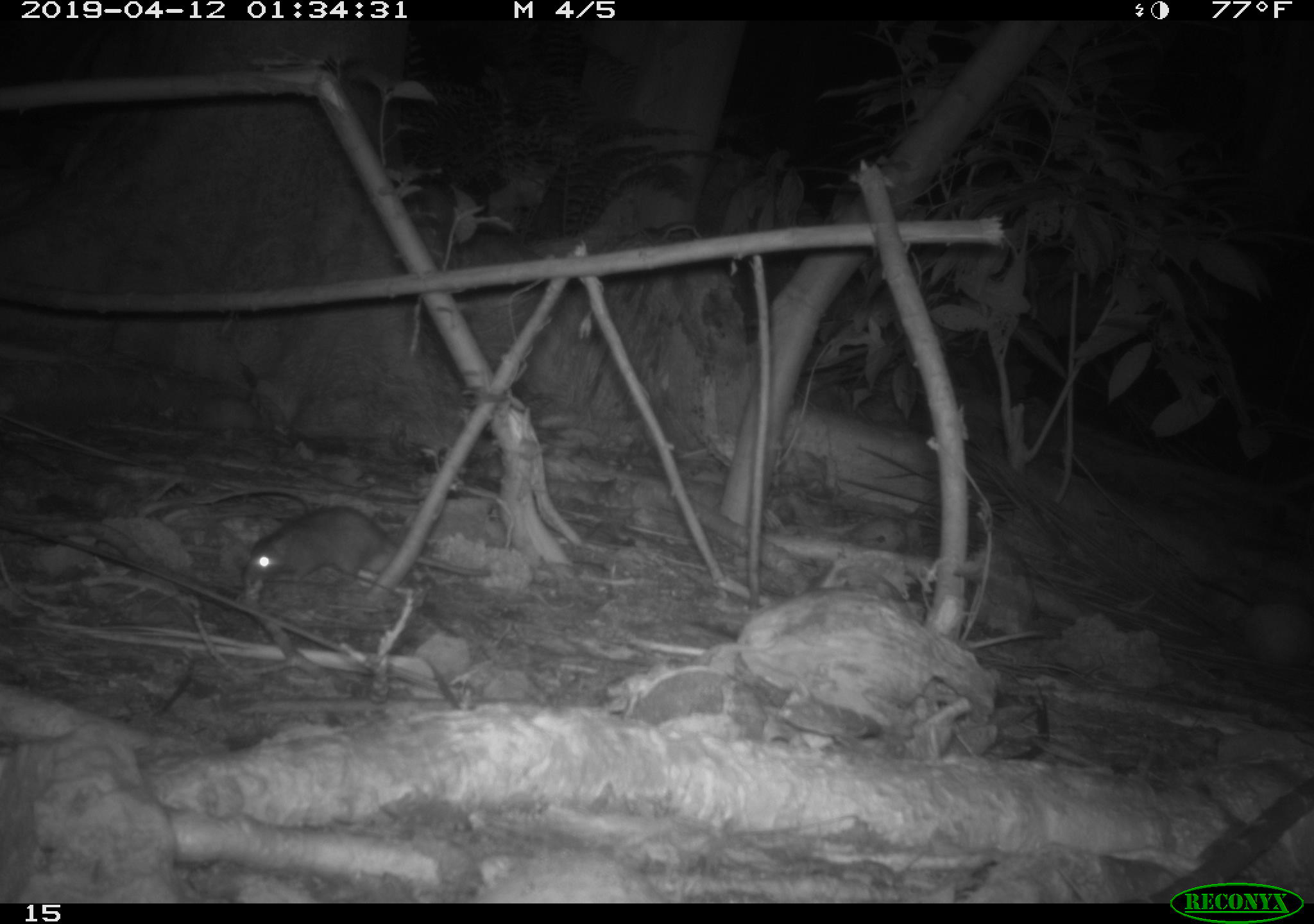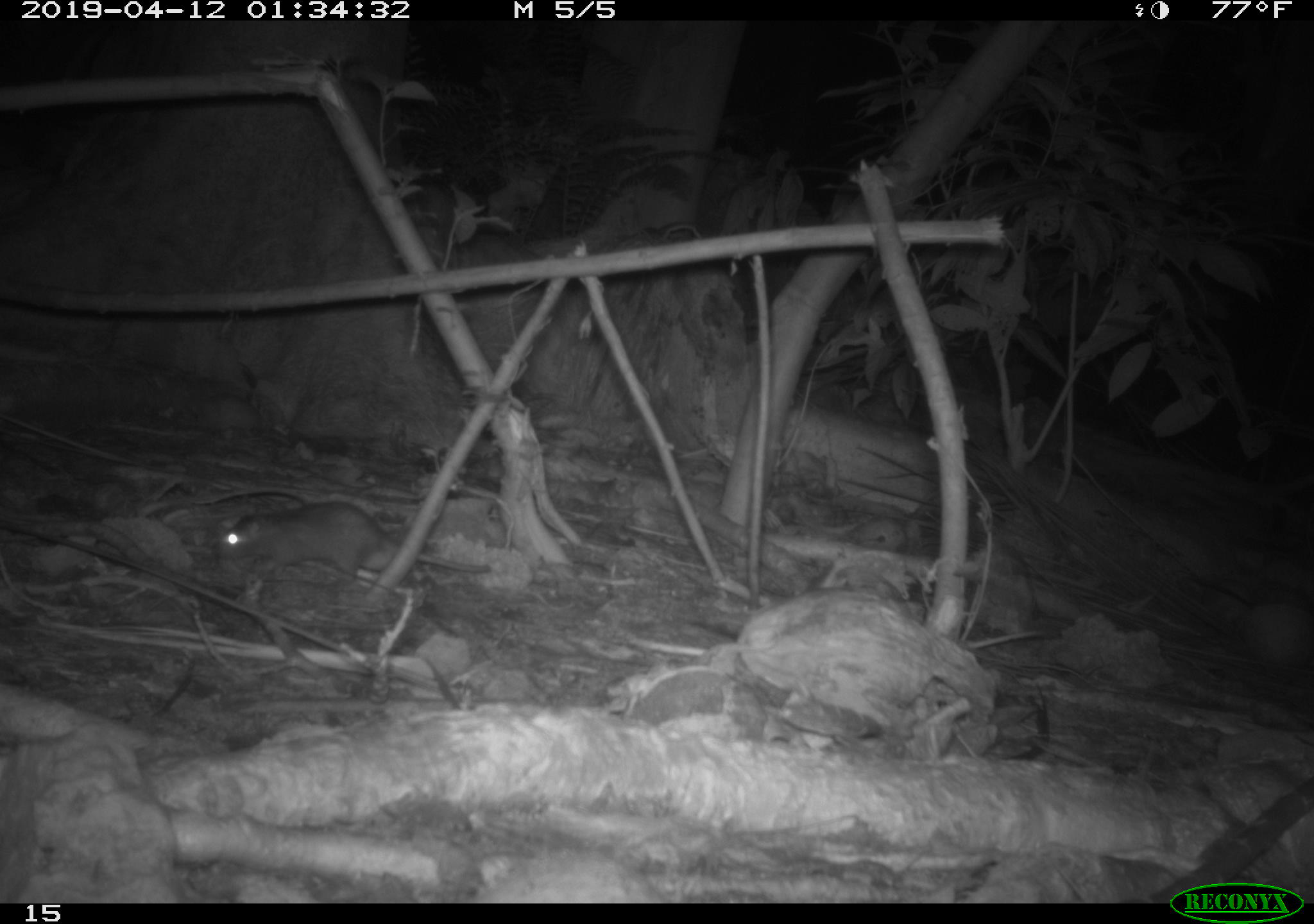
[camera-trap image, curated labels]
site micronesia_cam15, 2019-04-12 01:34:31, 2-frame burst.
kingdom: Animalia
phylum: Chordata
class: Mammalia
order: Rodentia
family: Muridae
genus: Rattus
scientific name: Rattus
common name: rat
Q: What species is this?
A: Rat (Rattus).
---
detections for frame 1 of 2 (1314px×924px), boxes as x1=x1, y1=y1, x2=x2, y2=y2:
rat: x1=238, y1=501, x2=500, y2=596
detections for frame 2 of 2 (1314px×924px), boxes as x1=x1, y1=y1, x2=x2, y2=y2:
rat: x1=209, y1=495, x2=506, y2=596